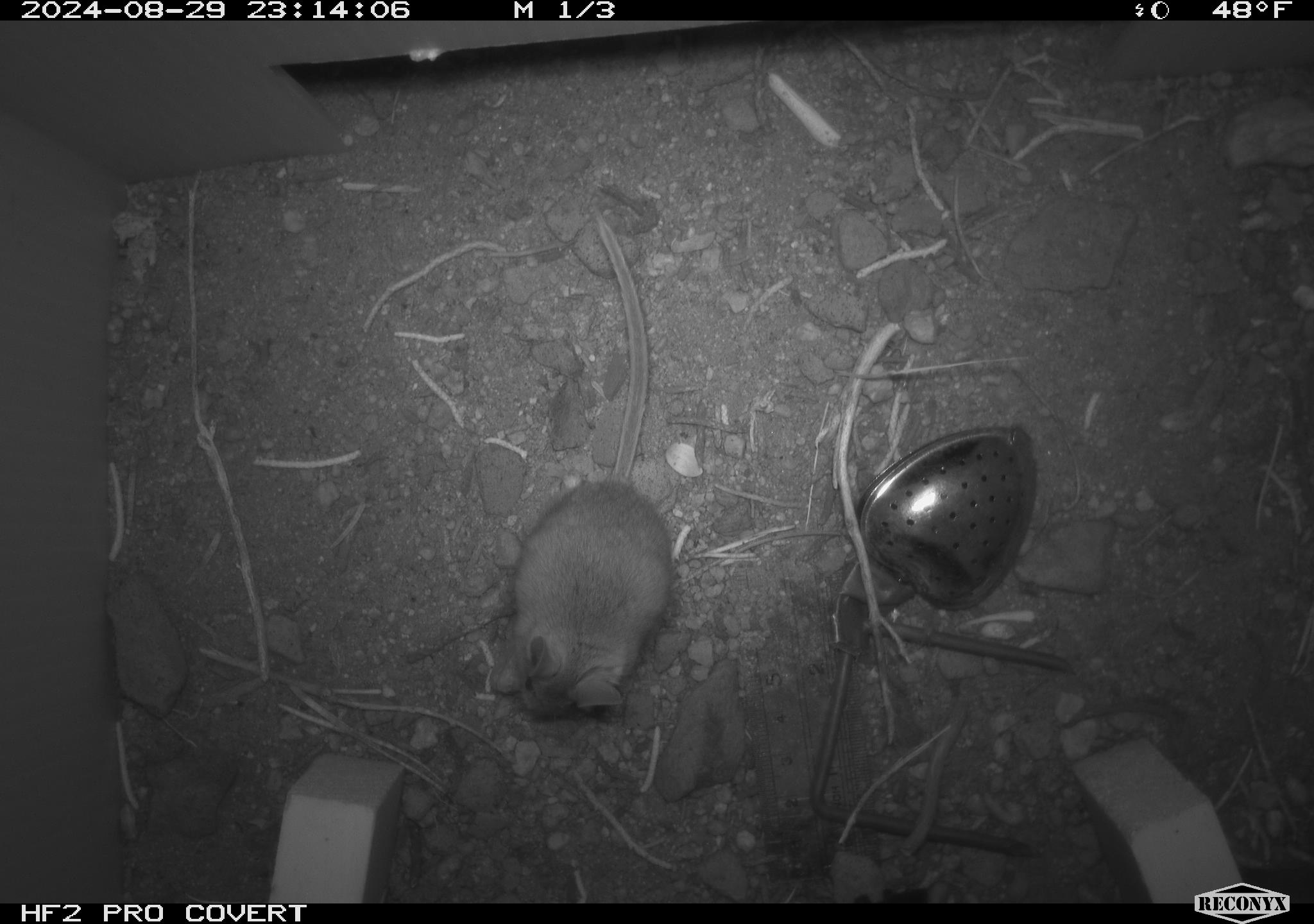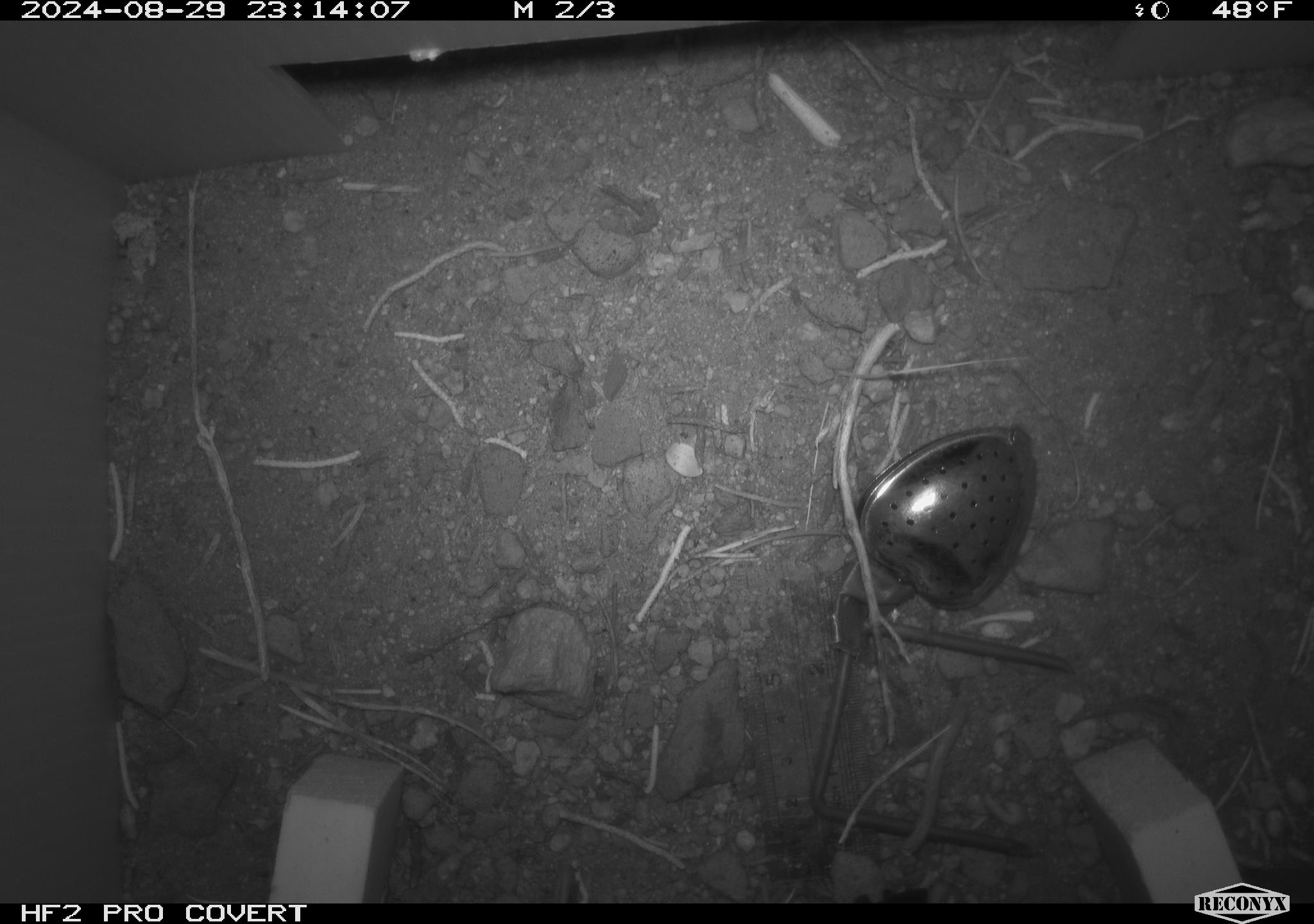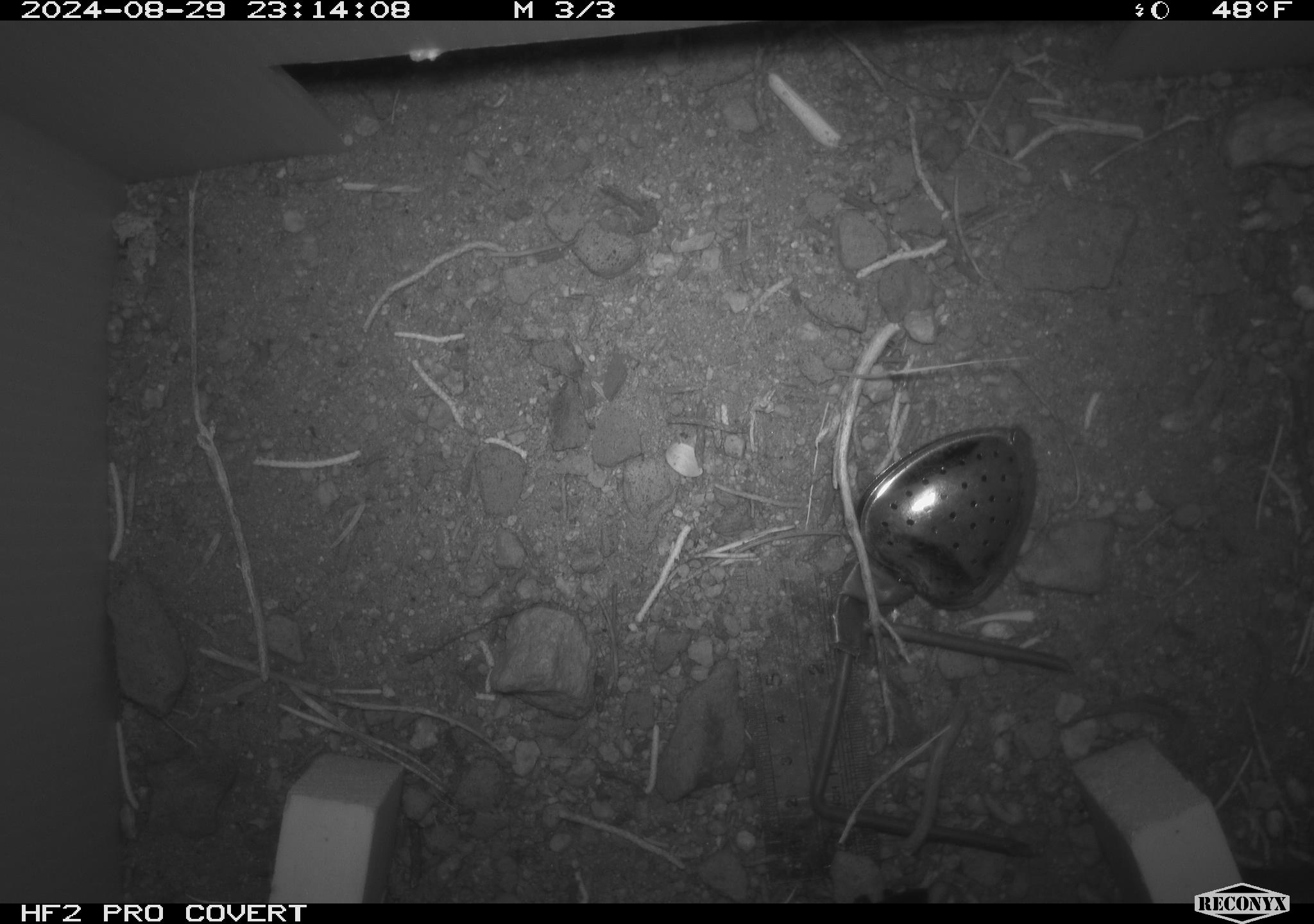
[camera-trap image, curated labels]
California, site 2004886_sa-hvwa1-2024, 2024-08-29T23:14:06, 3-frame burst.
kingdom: Animalia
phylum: Chordata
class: Mammalia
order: Rodentia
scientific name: Rodentia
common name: mouse species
Mouse species (Rodentia).